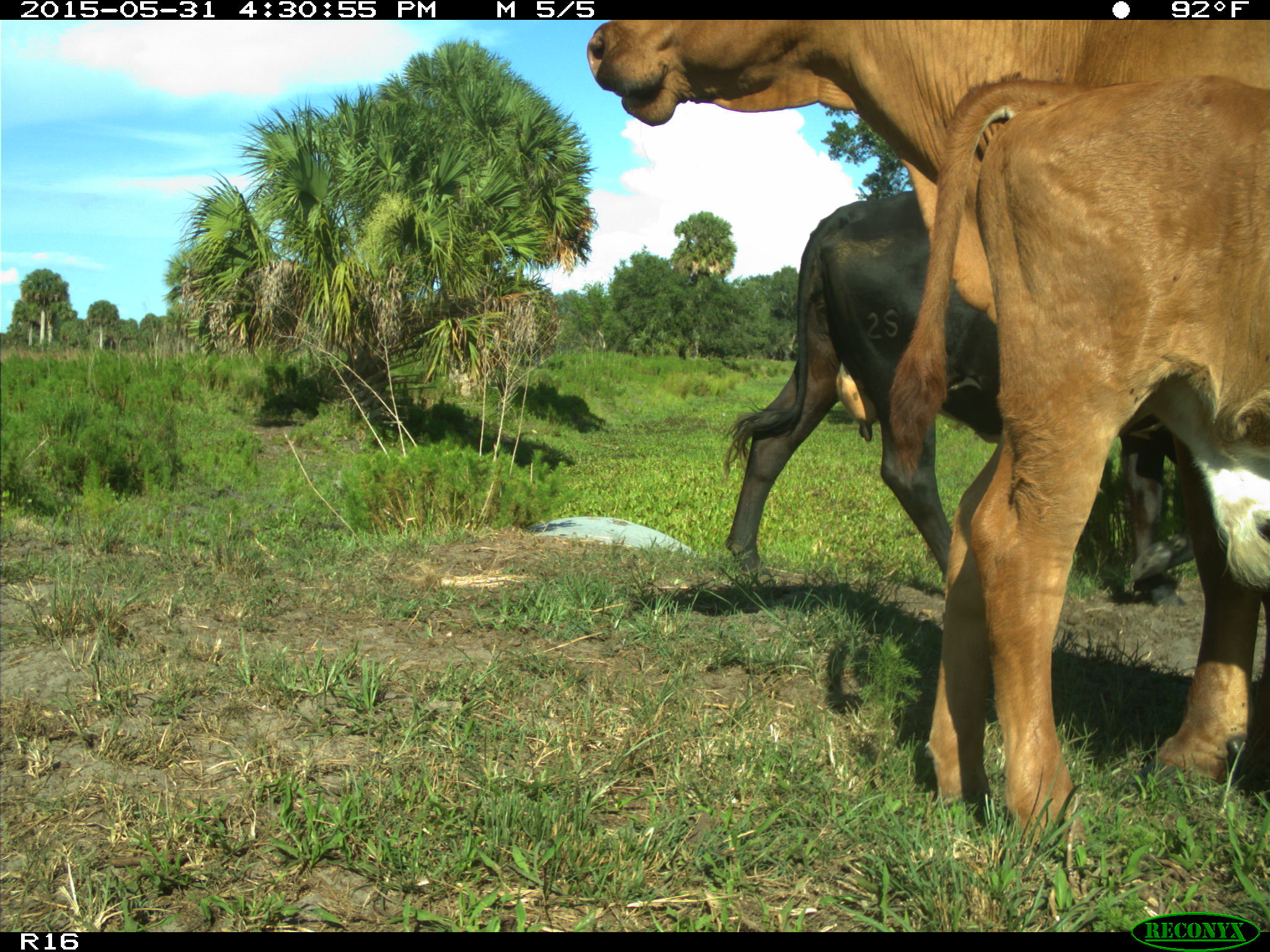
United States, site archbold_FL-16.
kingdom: Animalia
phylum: Chordata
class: Mammalia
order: Artiodactyla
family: Bovidae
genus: Bos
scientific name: Bos taurus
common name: domestic cow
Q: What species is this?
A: Bos taurus (domestic cow).